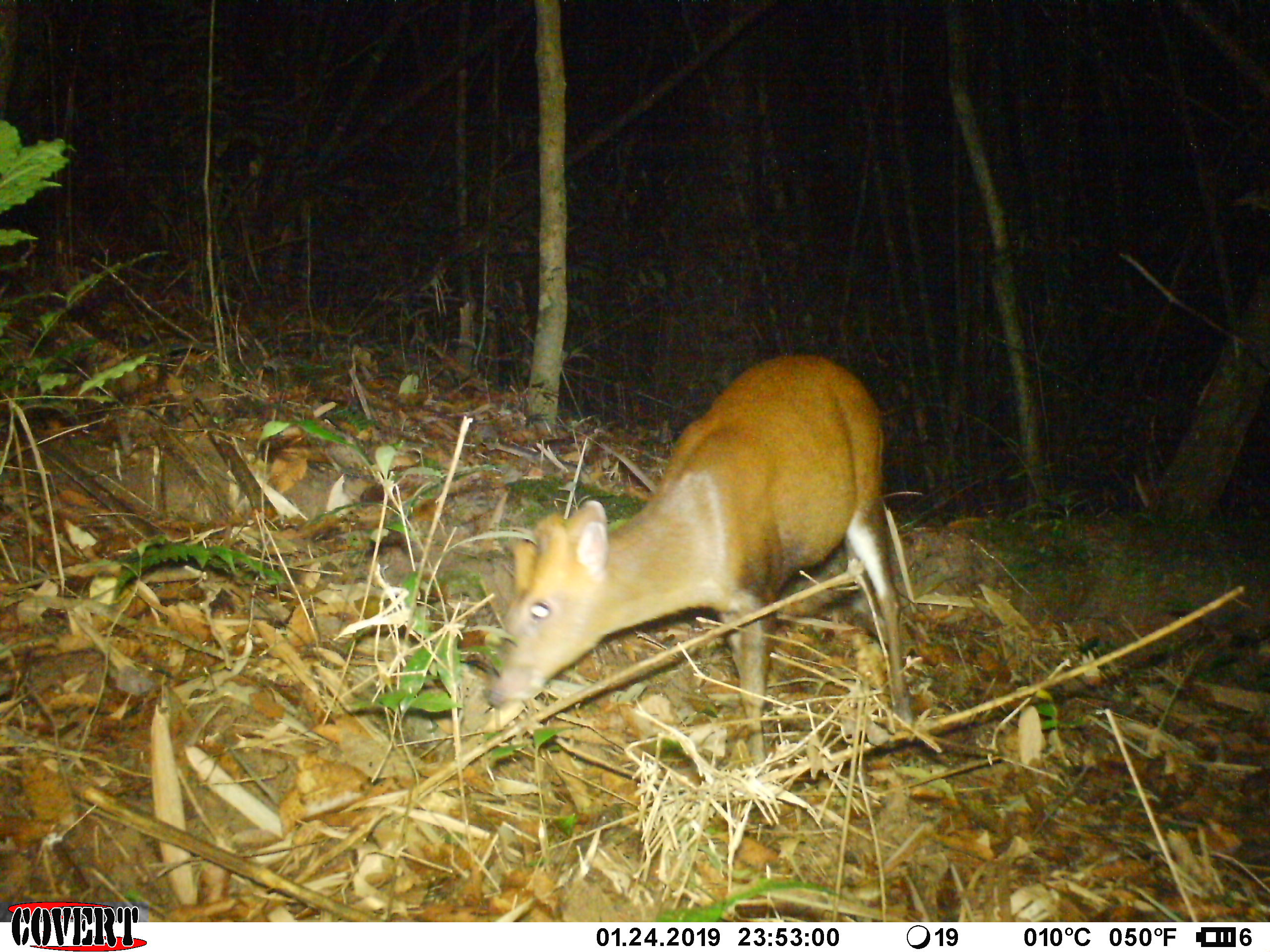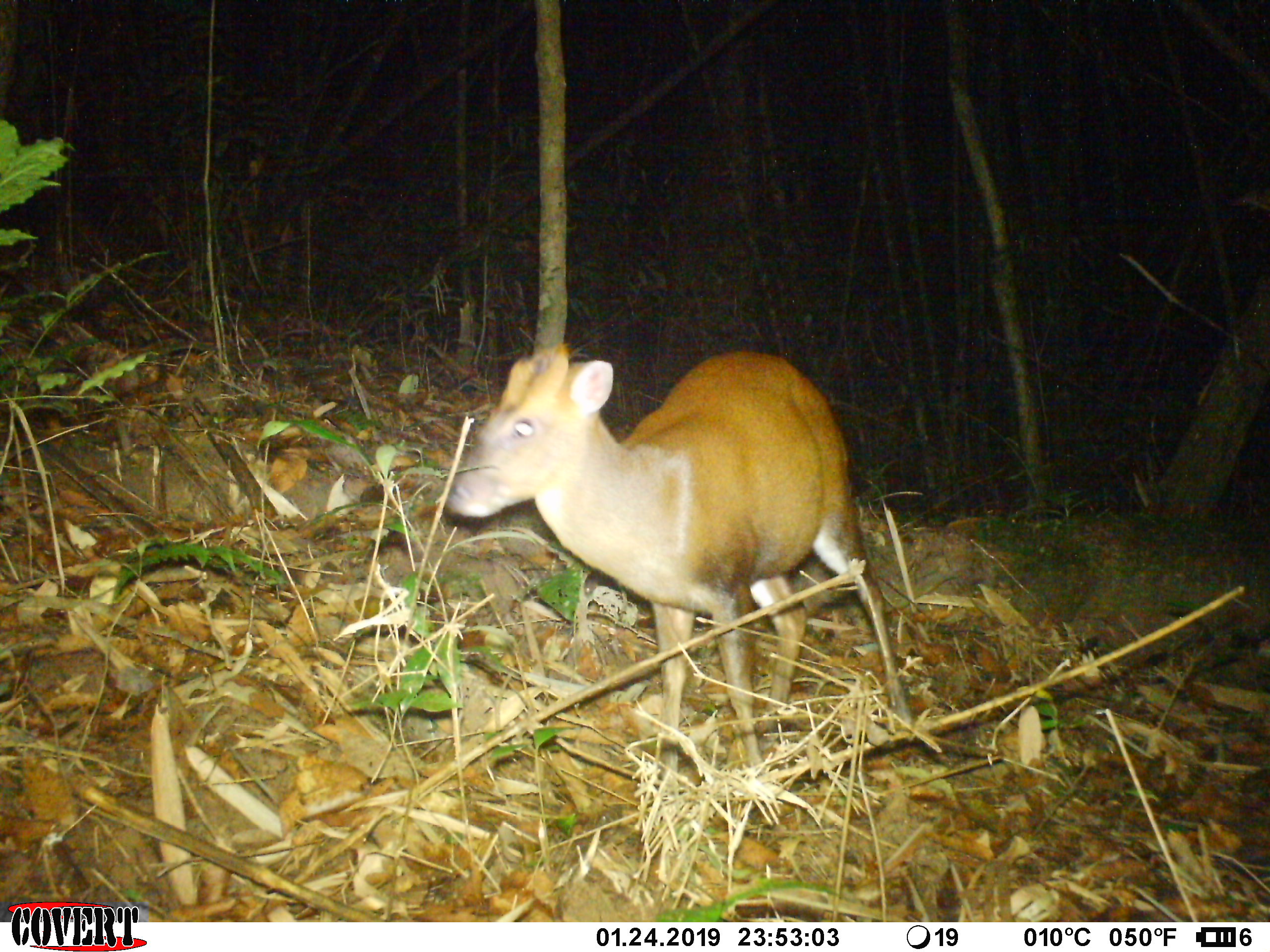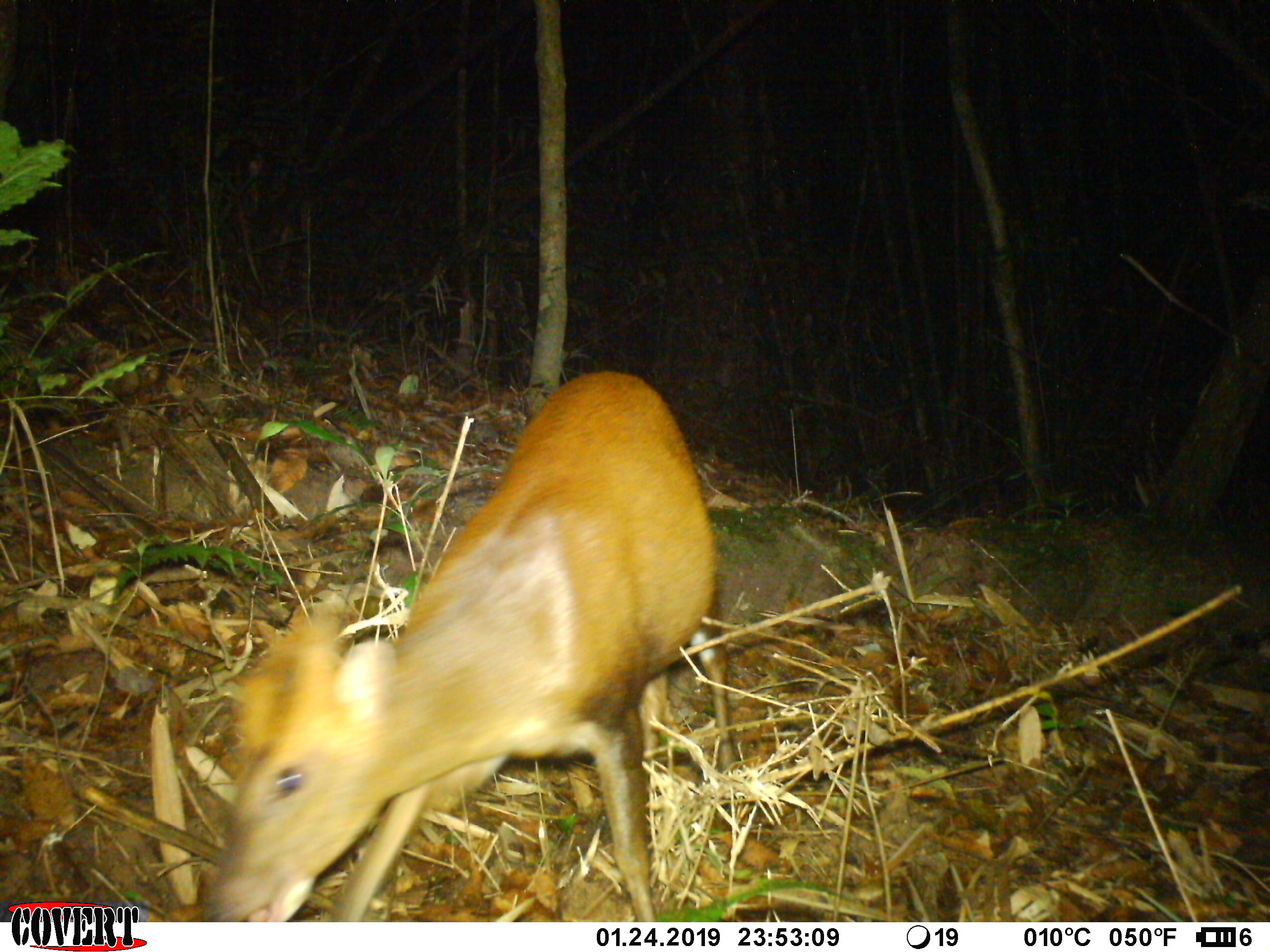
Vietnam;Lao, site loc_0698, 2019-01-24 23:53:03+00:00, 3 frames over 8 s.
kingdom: Animalia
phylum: Chordata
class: Mammalia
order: Artiodactyla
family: Cervidae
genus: Muntiacus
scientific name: Muntiacus rooseveltorum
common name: roosevelt's muntjac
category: roosevelts muntjac group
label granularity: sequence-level